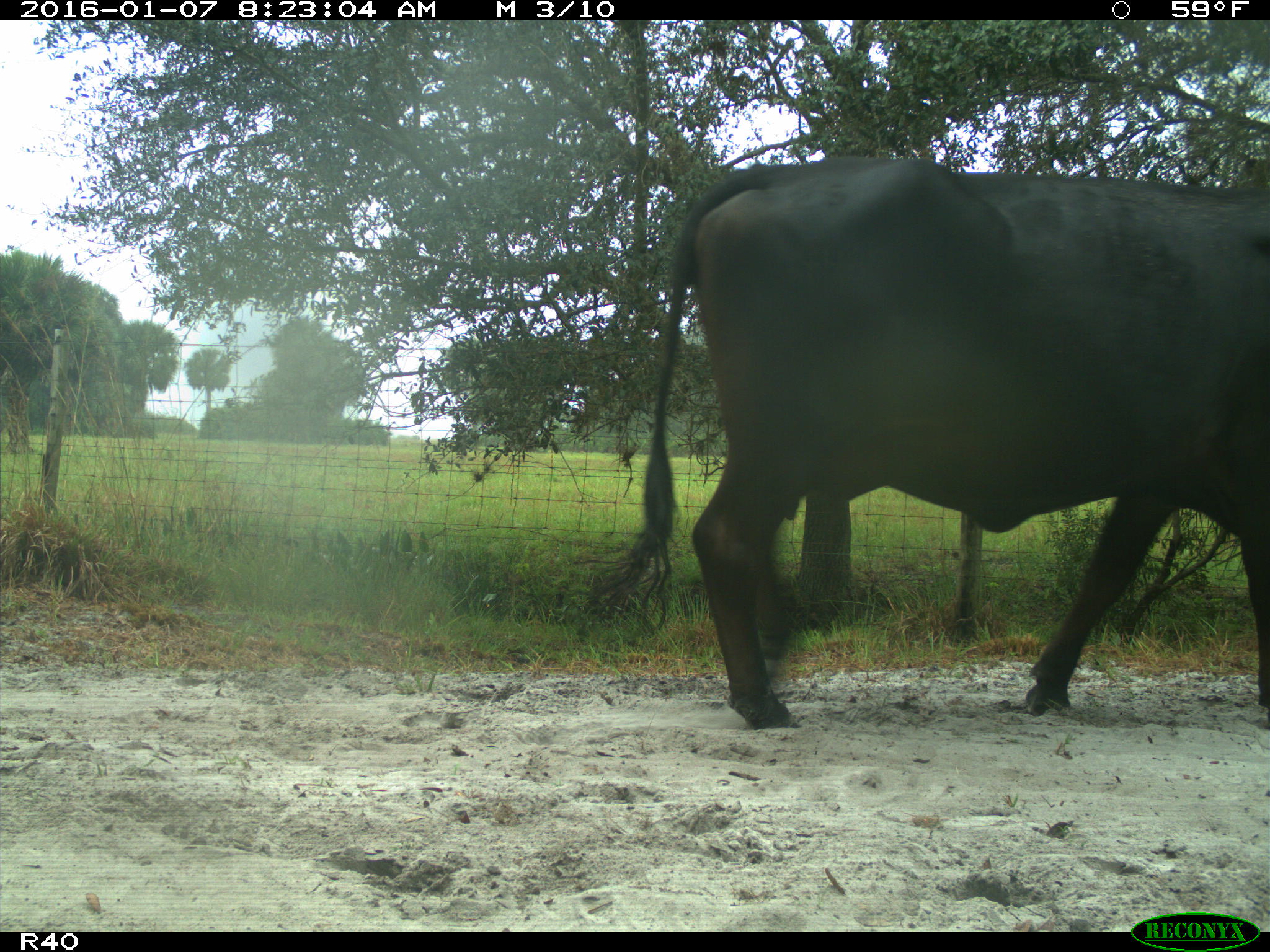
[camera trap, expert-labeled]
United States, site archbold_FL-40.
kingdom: Animalia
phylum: Chordata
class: Mammalia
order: Artiodactyla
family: Bovidae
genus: Bos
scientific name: Bos taurus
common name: domestic cow